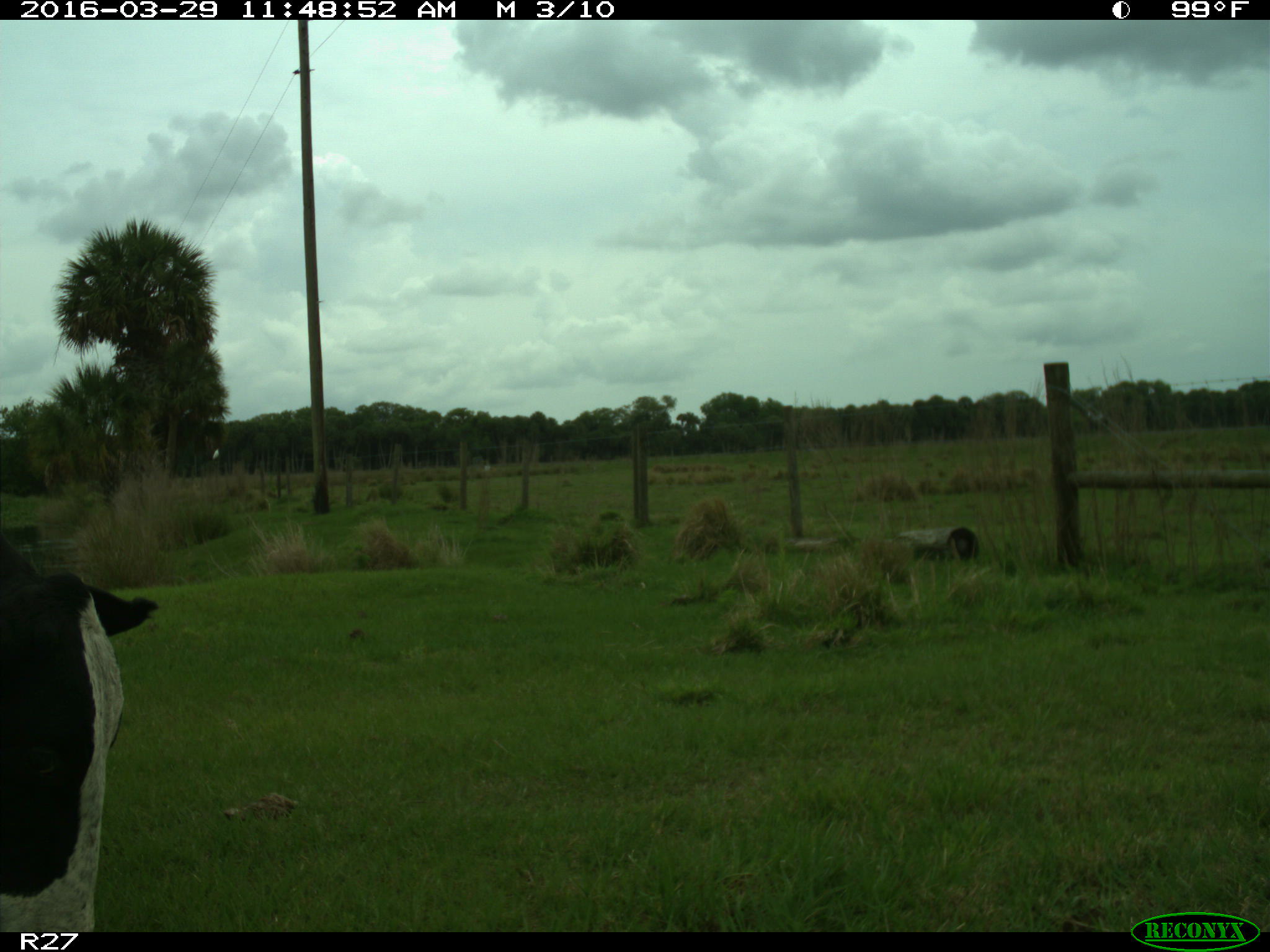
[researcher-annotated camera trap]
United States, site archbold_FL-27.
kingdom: Animalia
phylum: Chordata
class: Mammalia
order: Artiodactyla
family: Bovidae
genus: Bos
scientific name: Bos taurus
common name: domestic cow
Bos taurus (domestic cow).